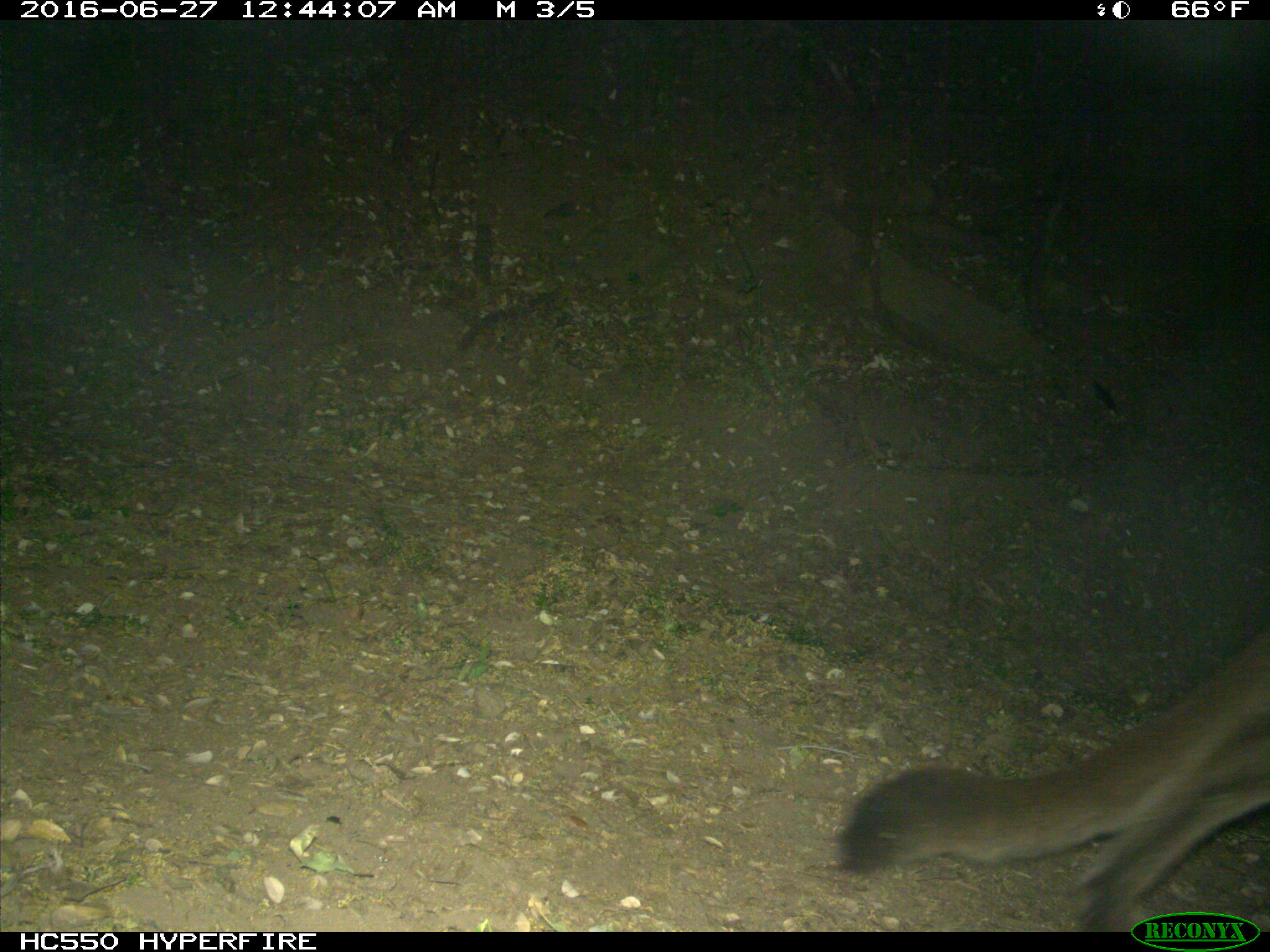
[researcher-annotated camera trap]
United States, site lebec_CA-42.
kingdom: Animalia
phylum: Chordata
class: Mammalia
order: Carnivora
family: Felidae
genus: Puma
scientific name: Puma concolor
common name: mountain lion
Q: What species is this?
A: Puma concolor (mountain lion).